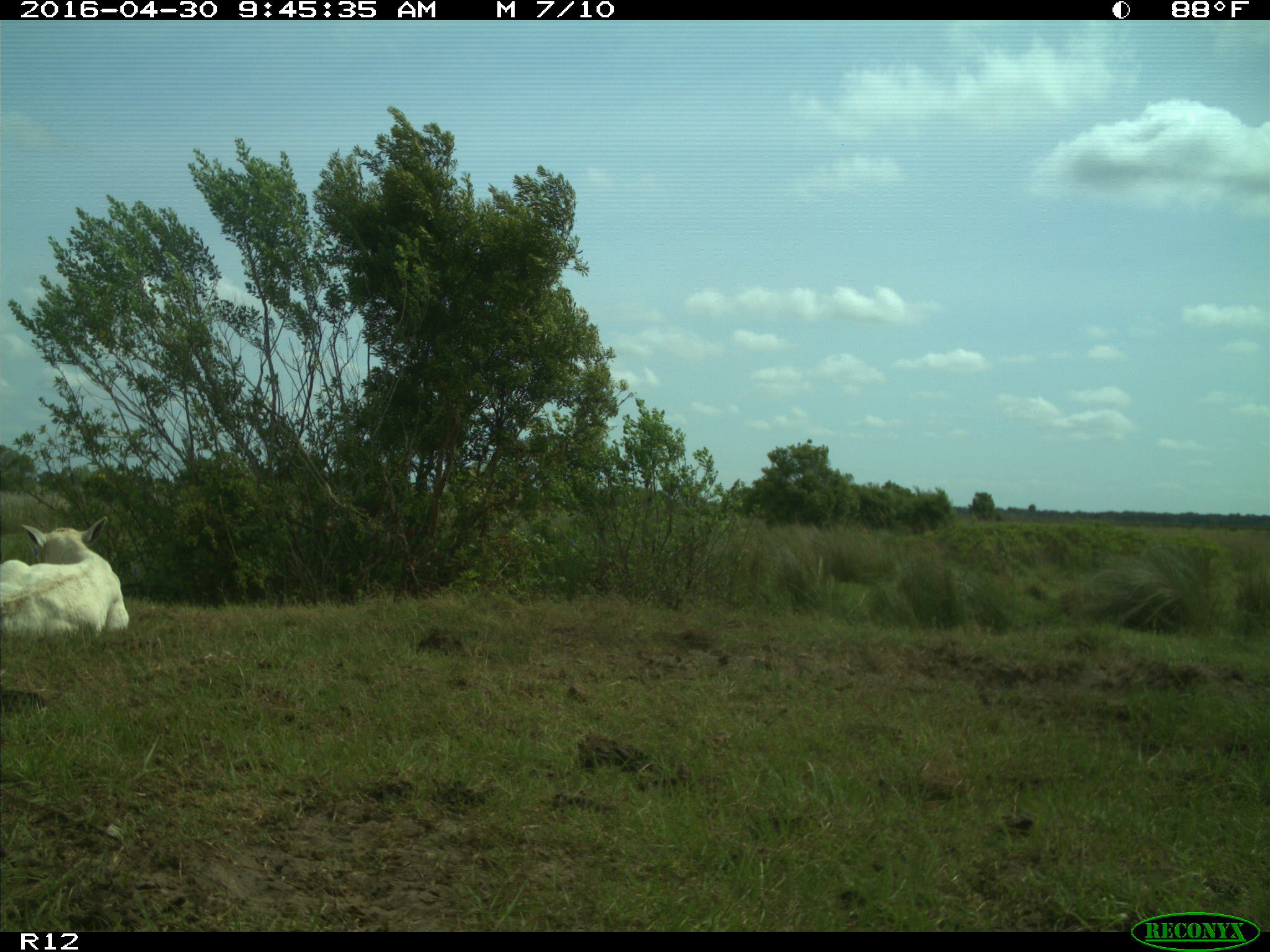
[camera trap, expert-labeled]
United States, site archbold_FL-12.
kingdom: Animalia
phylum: Chordata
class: Mammalia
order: Artiodactyla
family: Bovidae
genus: Bos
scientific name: Bos taurus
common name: domestic cow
Bos taurus (domestic cow).